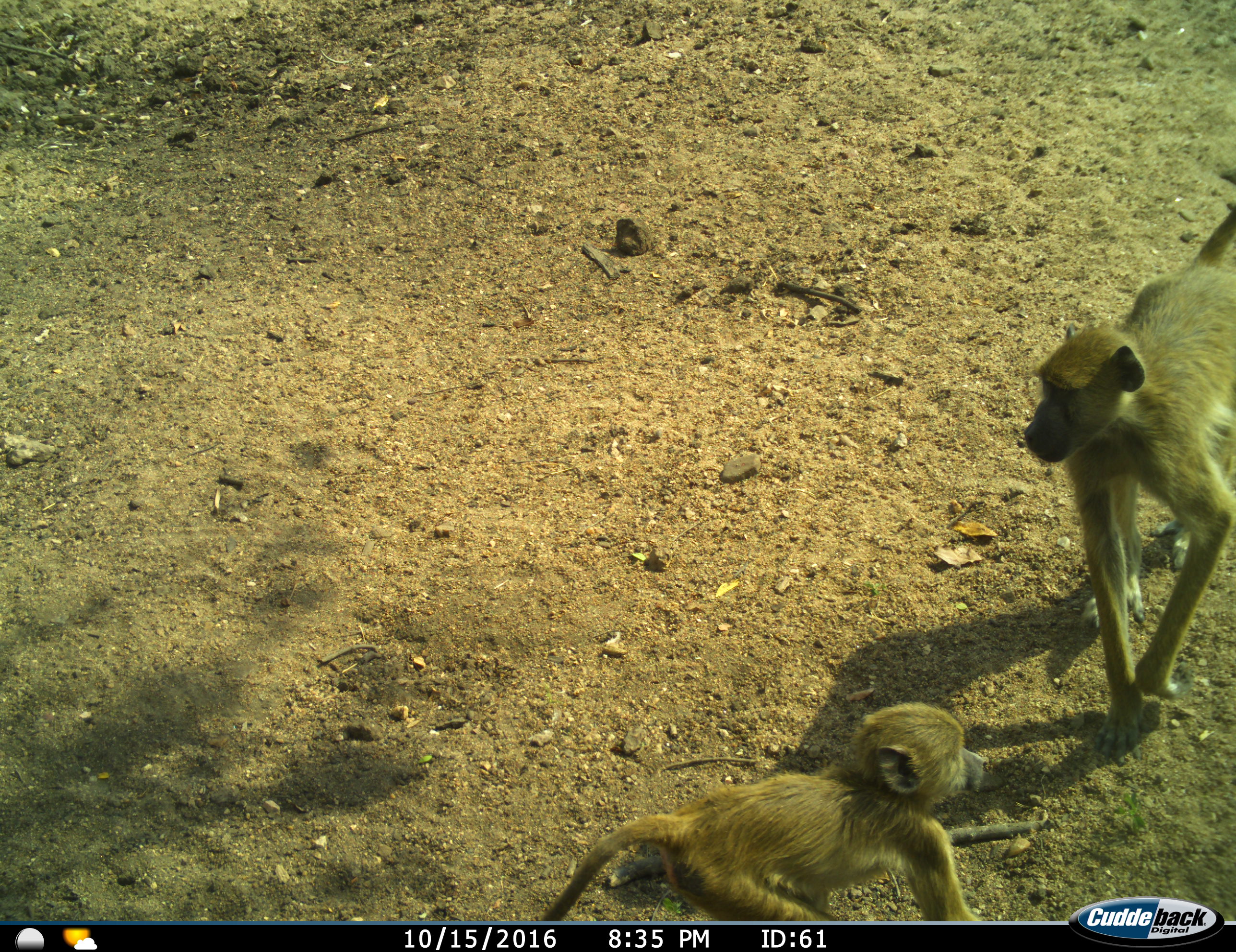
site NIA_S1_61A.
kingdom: Animalia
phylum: Chordata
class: Mammalia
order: Primates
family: Cercopithecidae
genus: Papio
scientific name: Papio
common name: baboon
Baboon (Papio), count 2. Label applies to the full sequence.